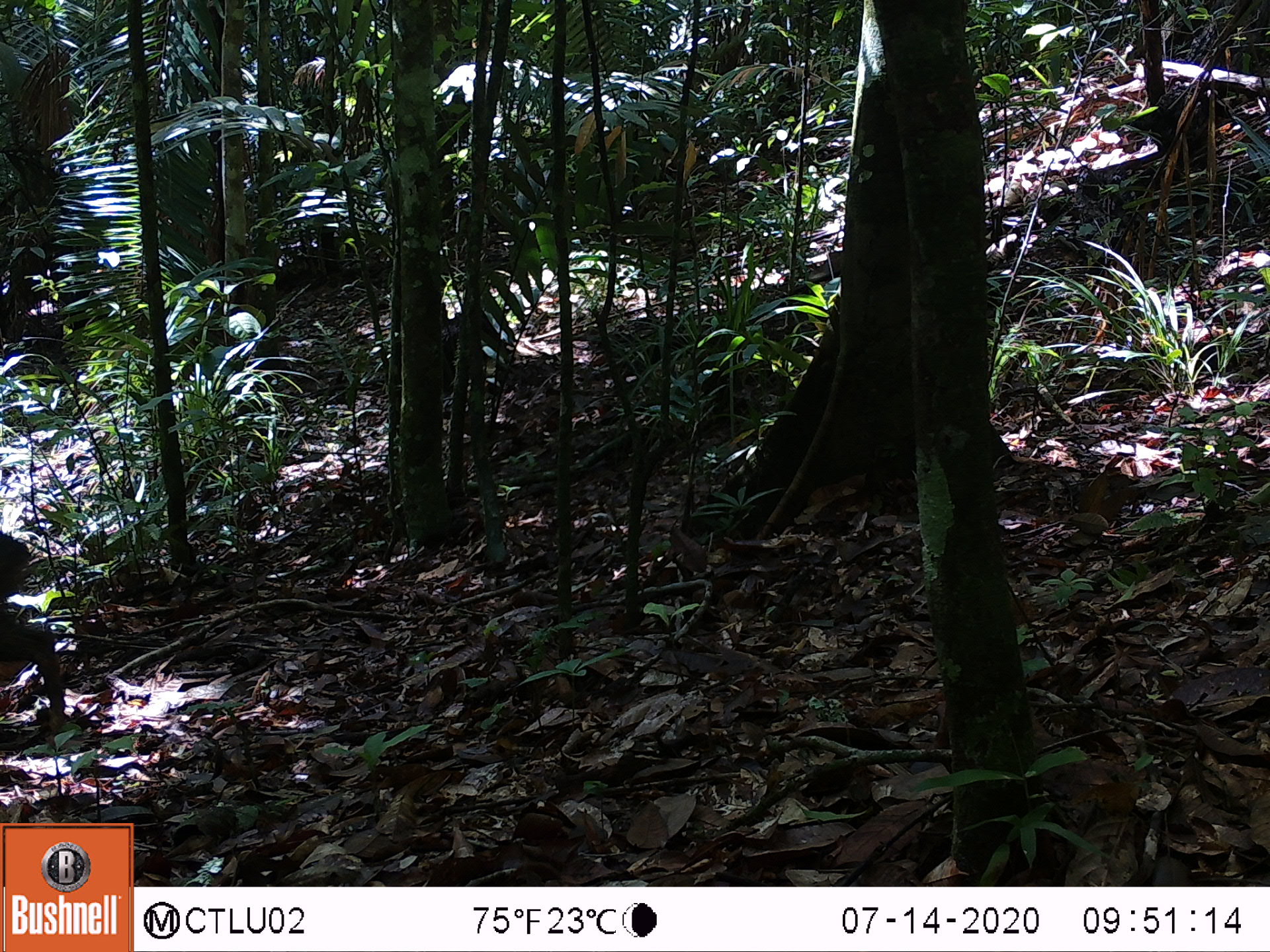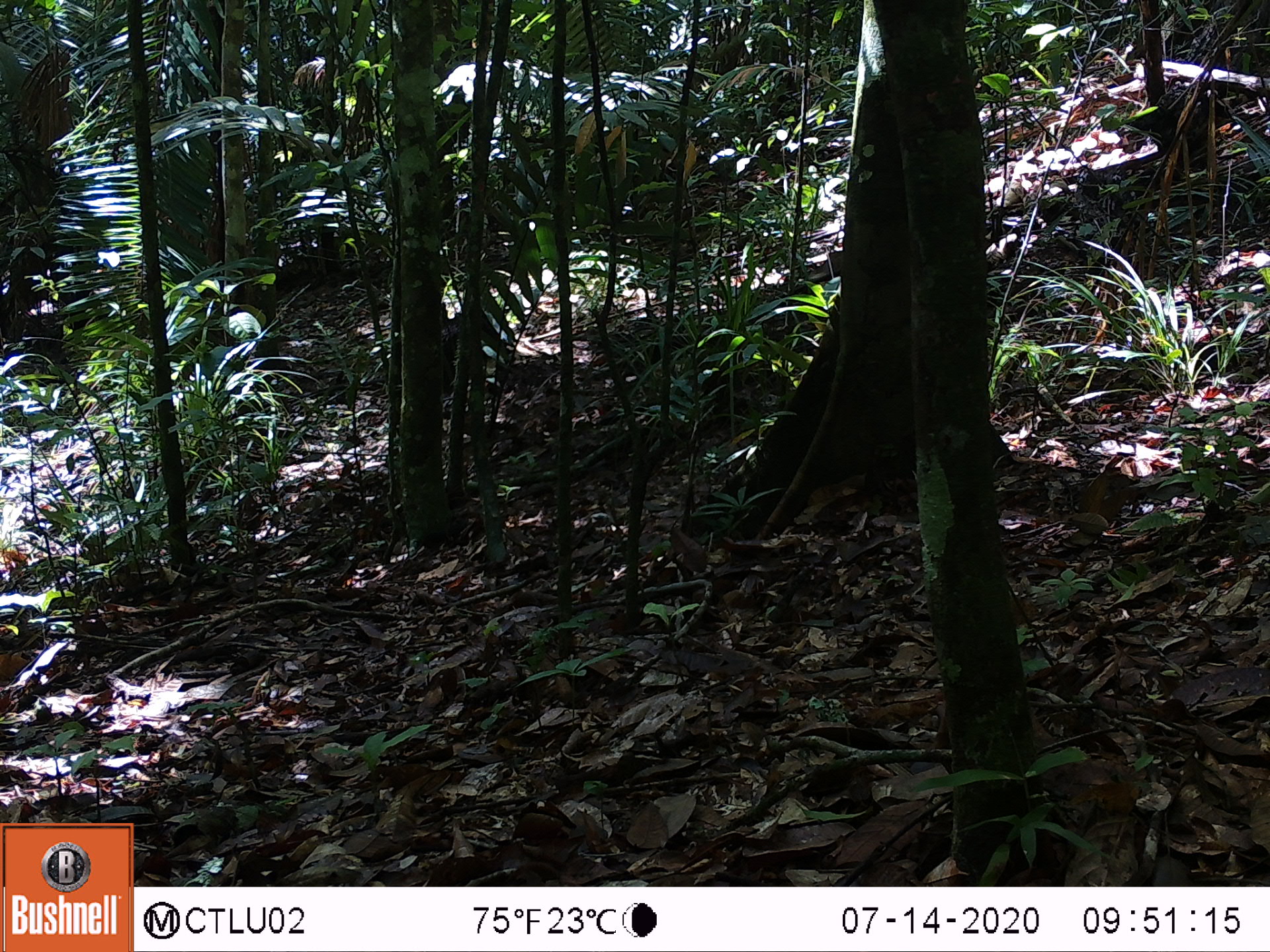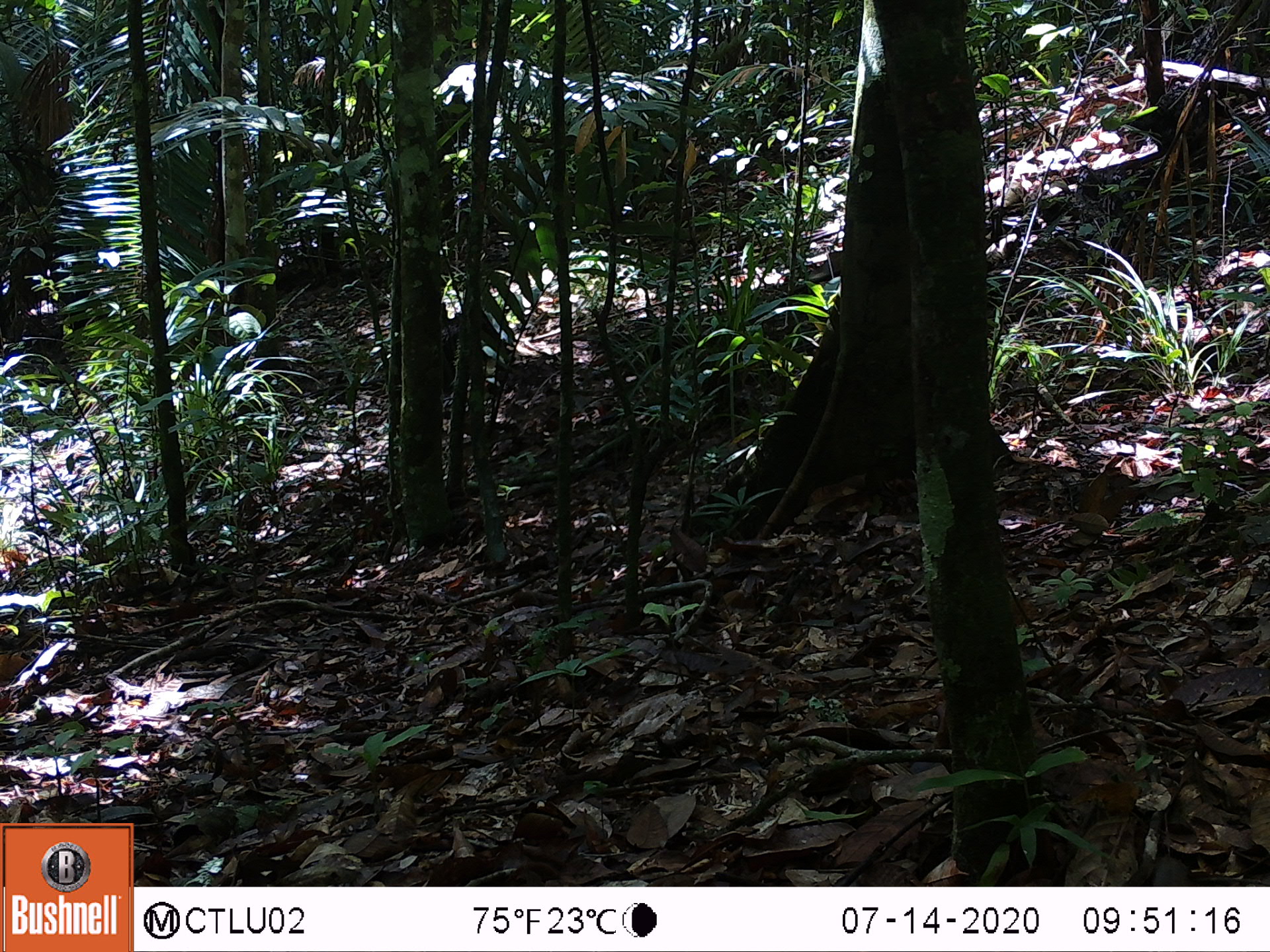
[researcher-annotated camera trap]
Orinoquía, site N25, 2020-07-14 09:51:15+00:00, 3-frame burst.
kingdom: Animalia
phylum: Chordata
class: Mammalia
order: Artiodactyla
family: Tayassuidae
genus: Pecari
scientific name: Pecari tajacu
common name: collared peccary